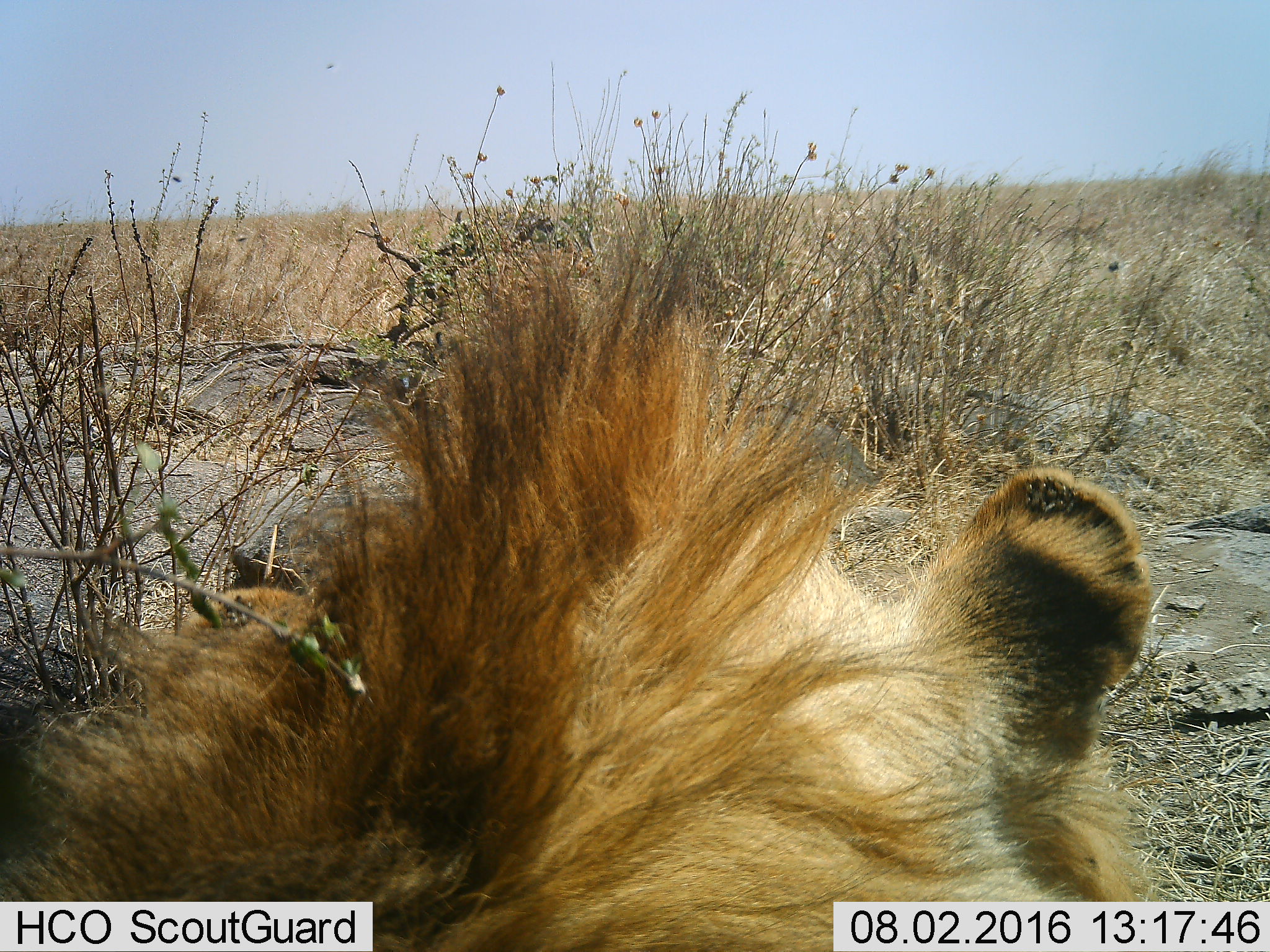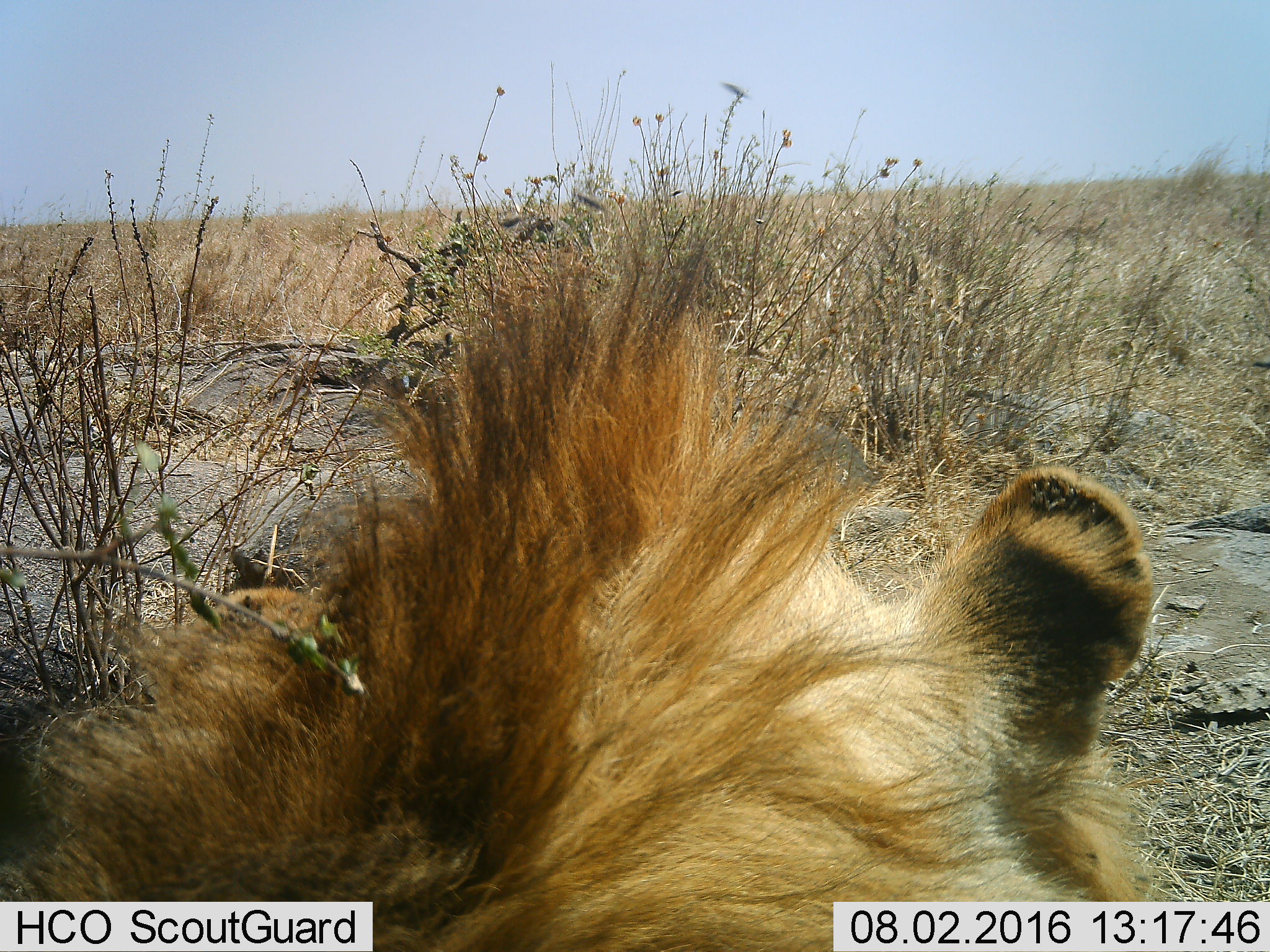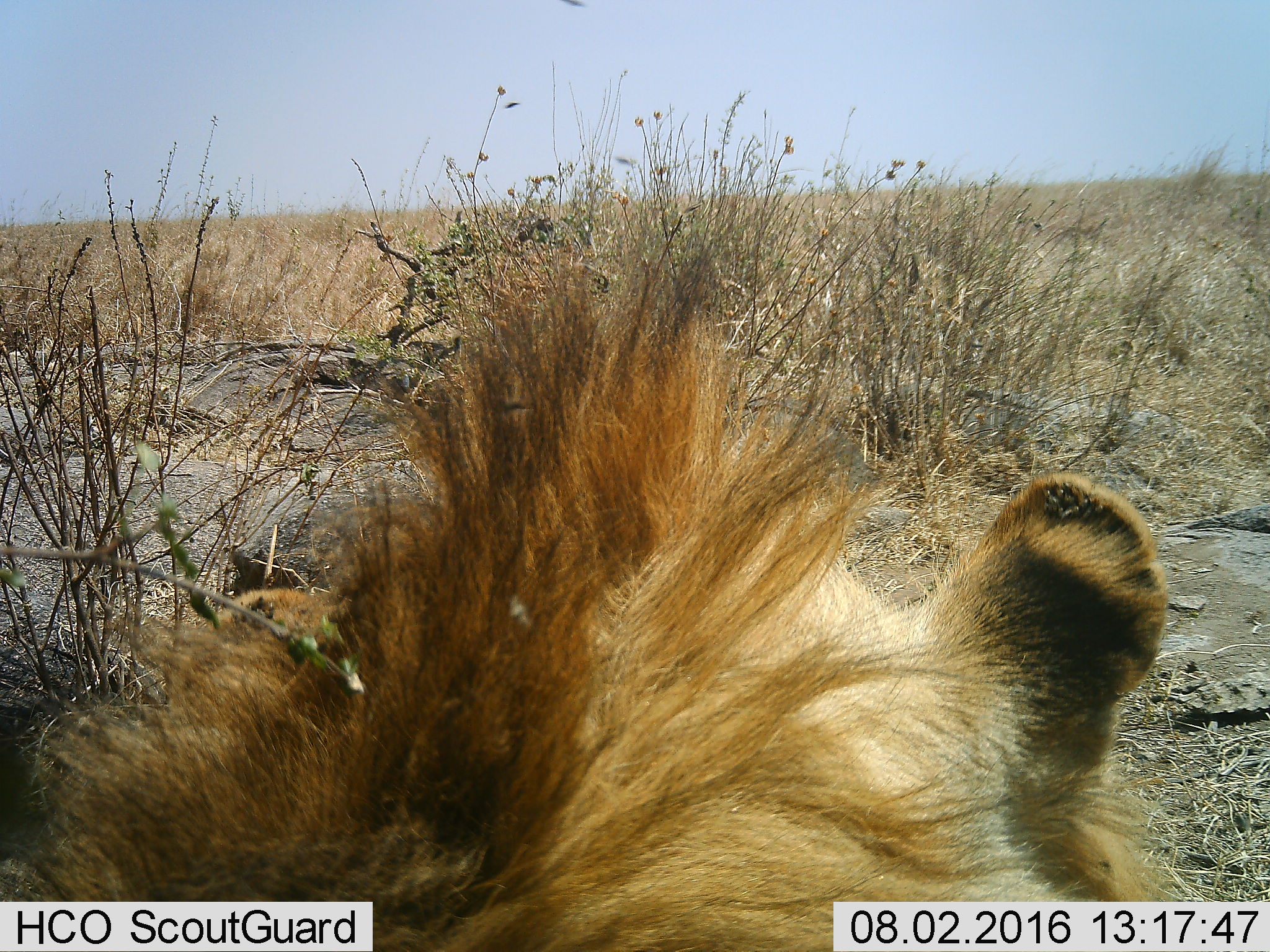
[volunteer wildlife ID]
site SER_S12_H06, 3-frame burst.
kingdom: Animalia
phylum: Chordata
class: Mammalia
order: Carnivora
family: Felidae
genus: Panthera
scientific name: Panthera leo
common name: lion male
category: lionmale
Lionmale (lion male) (Panthera leo), count 1. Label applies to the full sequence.